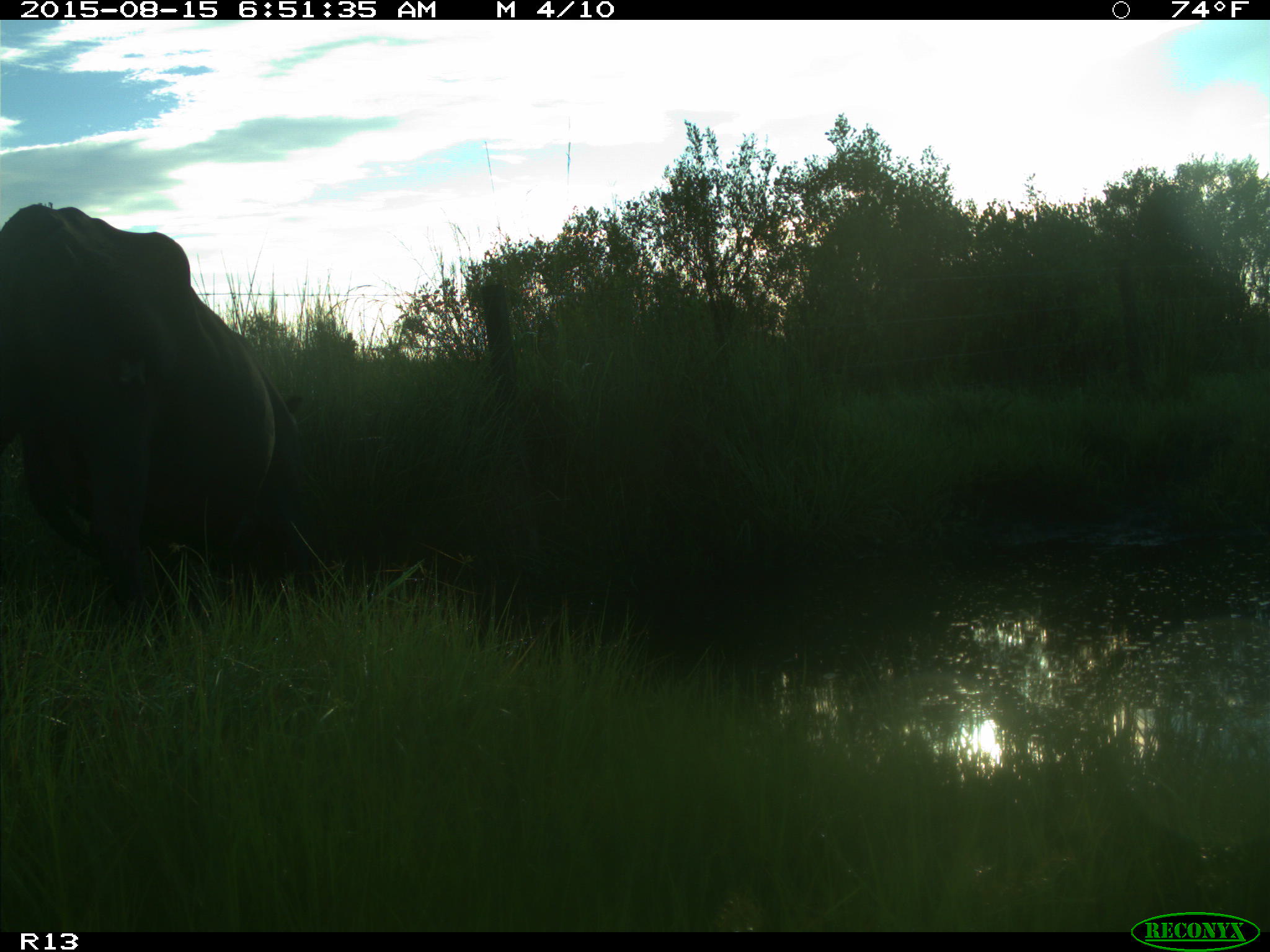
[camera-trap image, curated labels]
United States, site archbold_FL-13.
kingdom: Animalia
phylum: Chordata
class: Mammalia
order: Artiodactyla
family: Bovidae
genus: Bos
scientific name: Bos taurus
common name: domestic cow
Bos taurus (domestic cow).